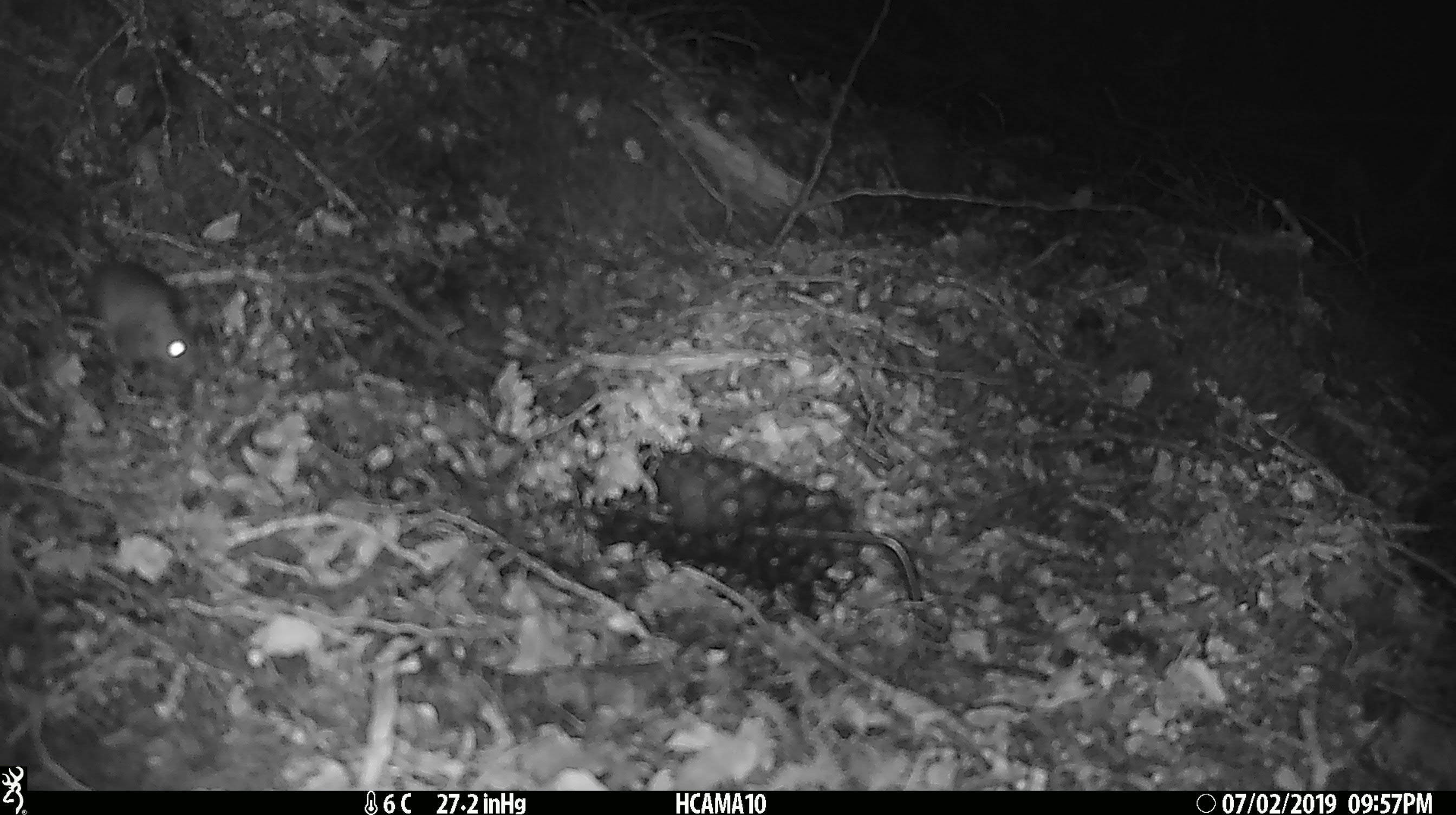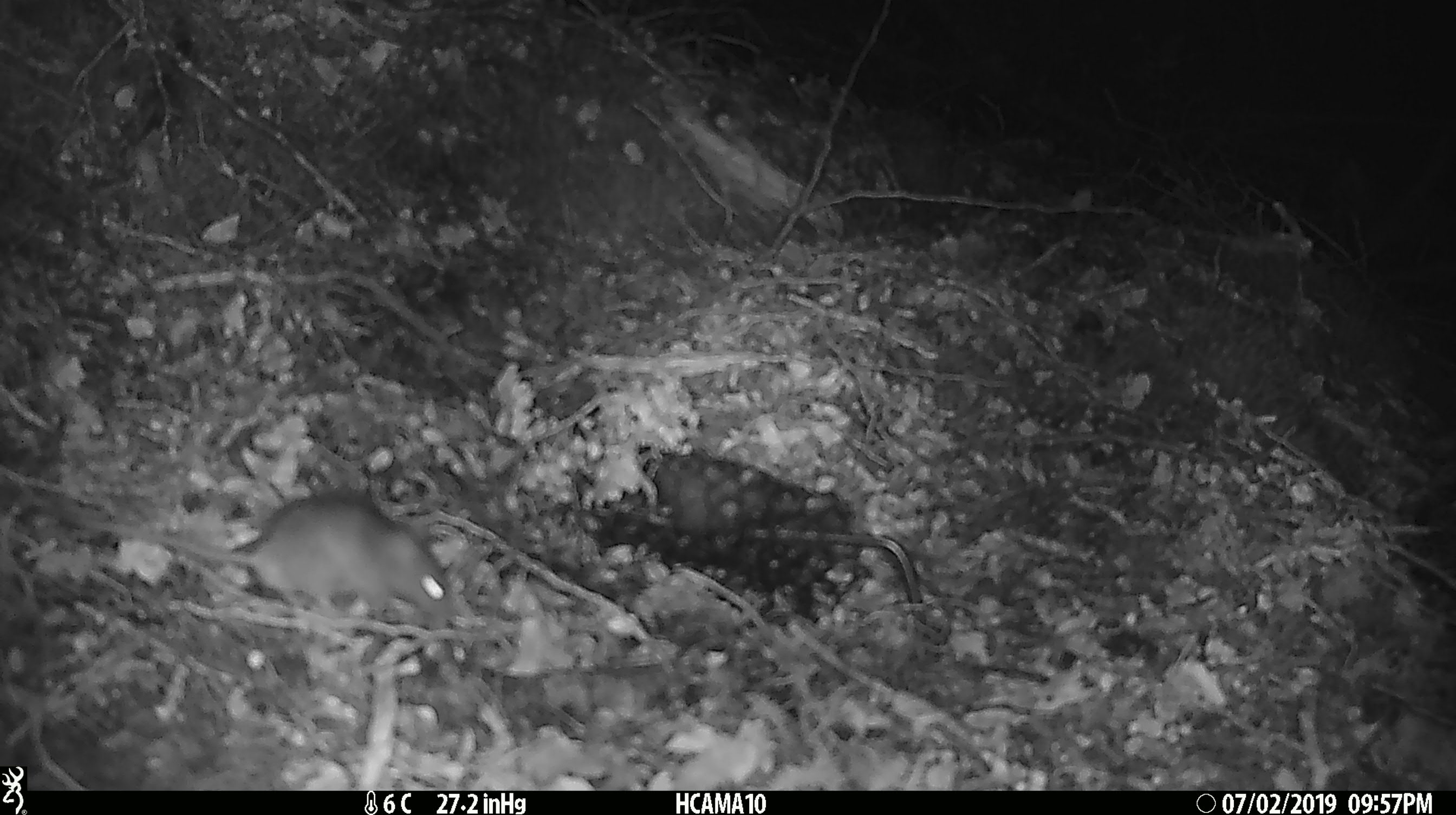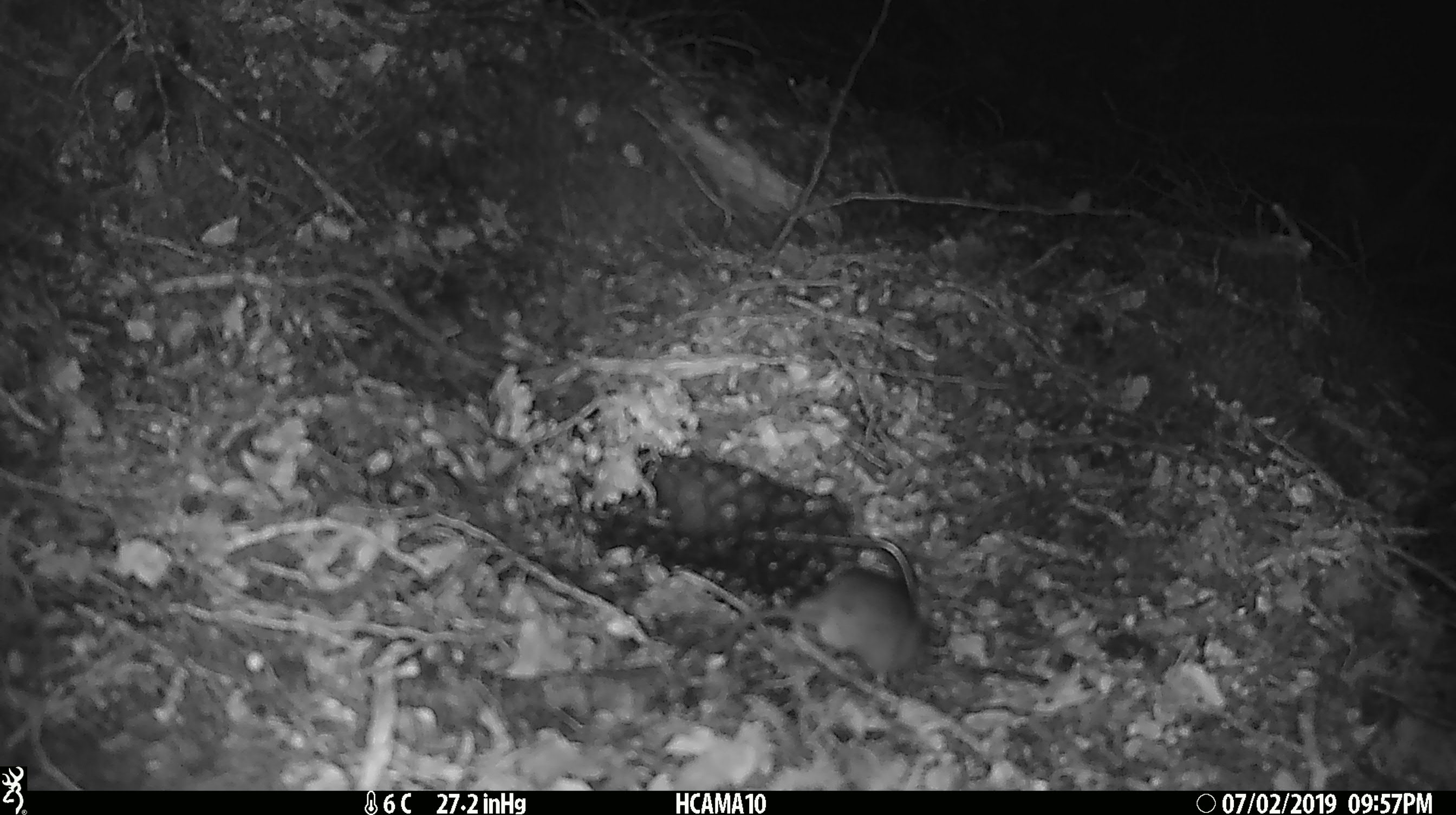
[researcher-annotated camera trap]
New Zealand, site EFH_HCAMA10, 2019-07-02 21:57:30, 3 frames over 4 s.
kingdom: Animalia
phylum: Chordata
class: Mammalia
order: Rodentia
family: Muridae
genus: Mus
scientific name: Mus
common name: mouse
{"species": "mouse (Mus)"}